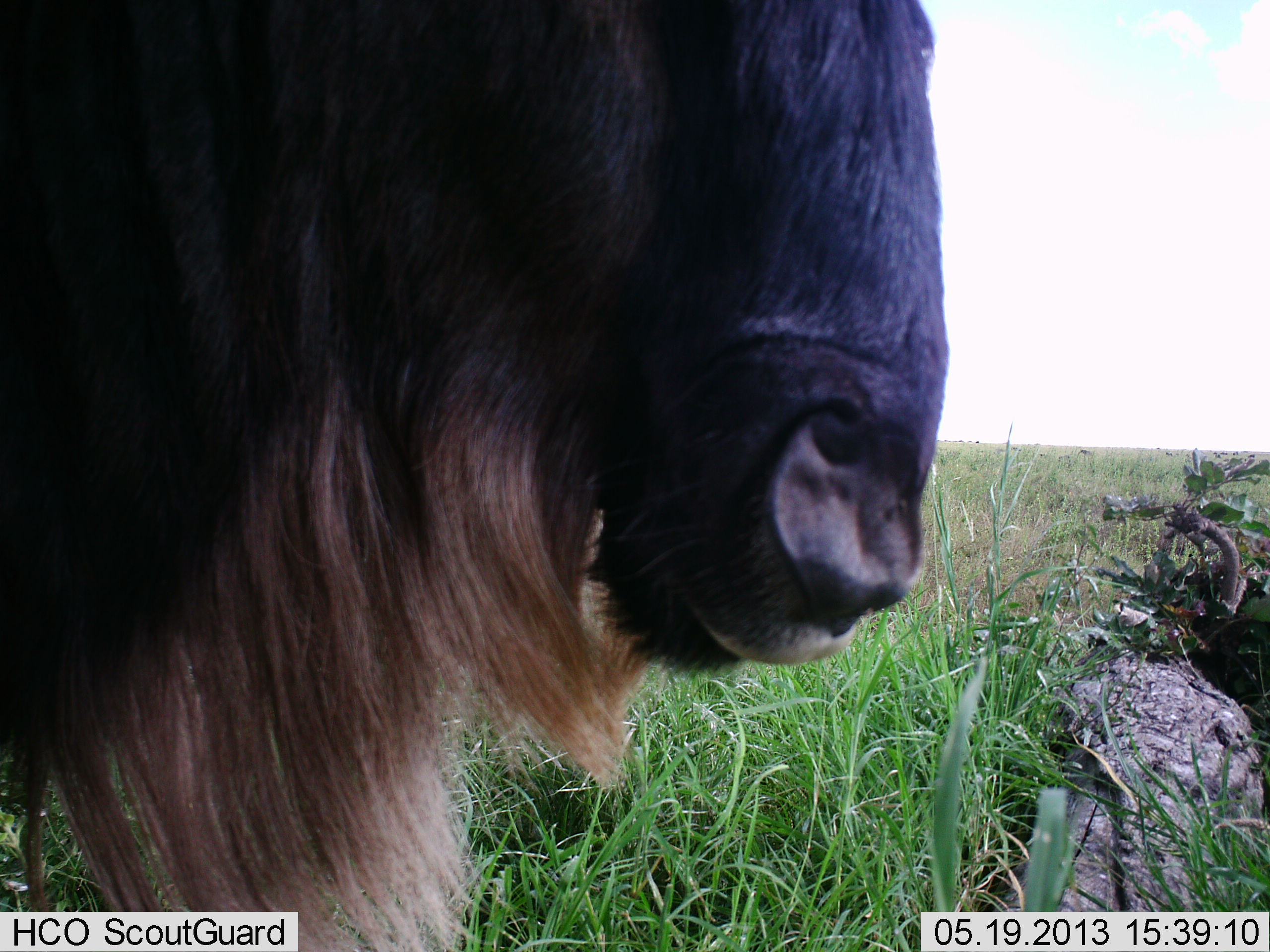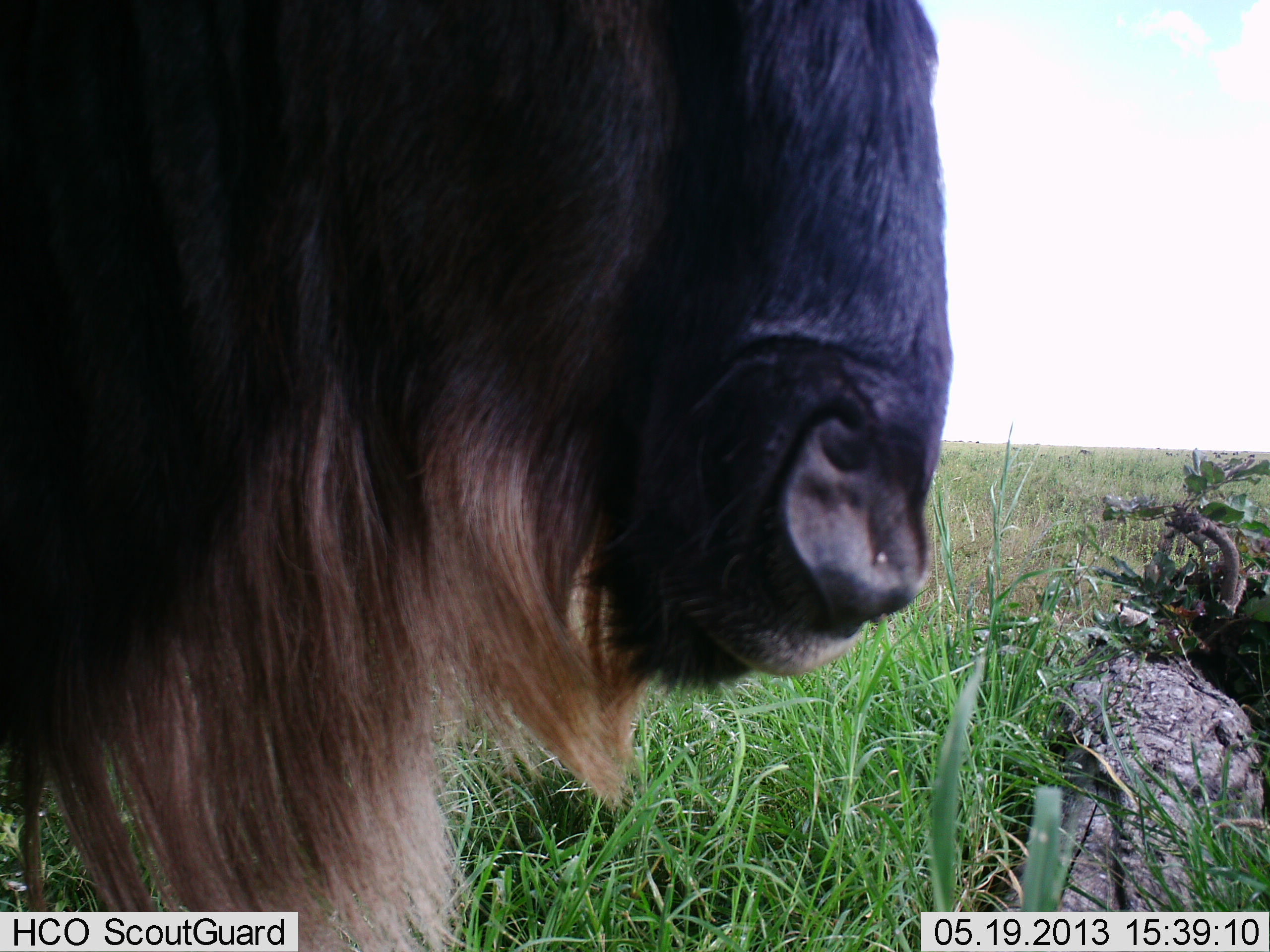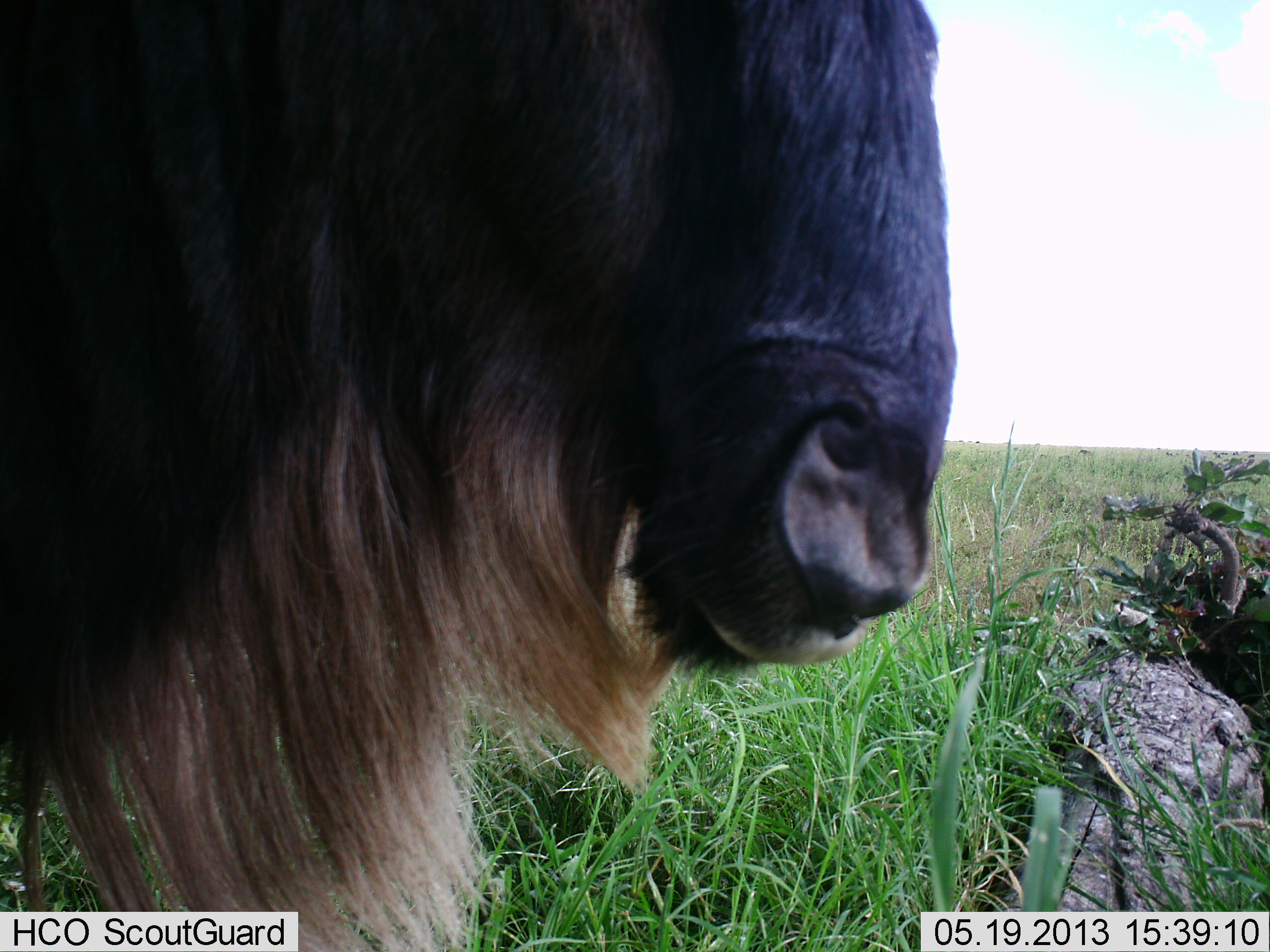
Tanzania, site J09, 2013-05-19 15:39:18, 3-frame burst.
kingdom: Animalia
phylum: Chordata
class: Mammalia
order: Artiodactyla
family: Bovidae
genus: Connochaetes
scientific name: Connochaetes taurinus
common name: blue wildebeest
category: wildebeest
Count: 1.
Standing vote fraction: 59%.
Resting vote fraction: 12%.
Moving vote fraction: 6%.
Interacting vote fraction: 0%.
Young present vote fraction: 0%.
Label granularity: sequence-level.